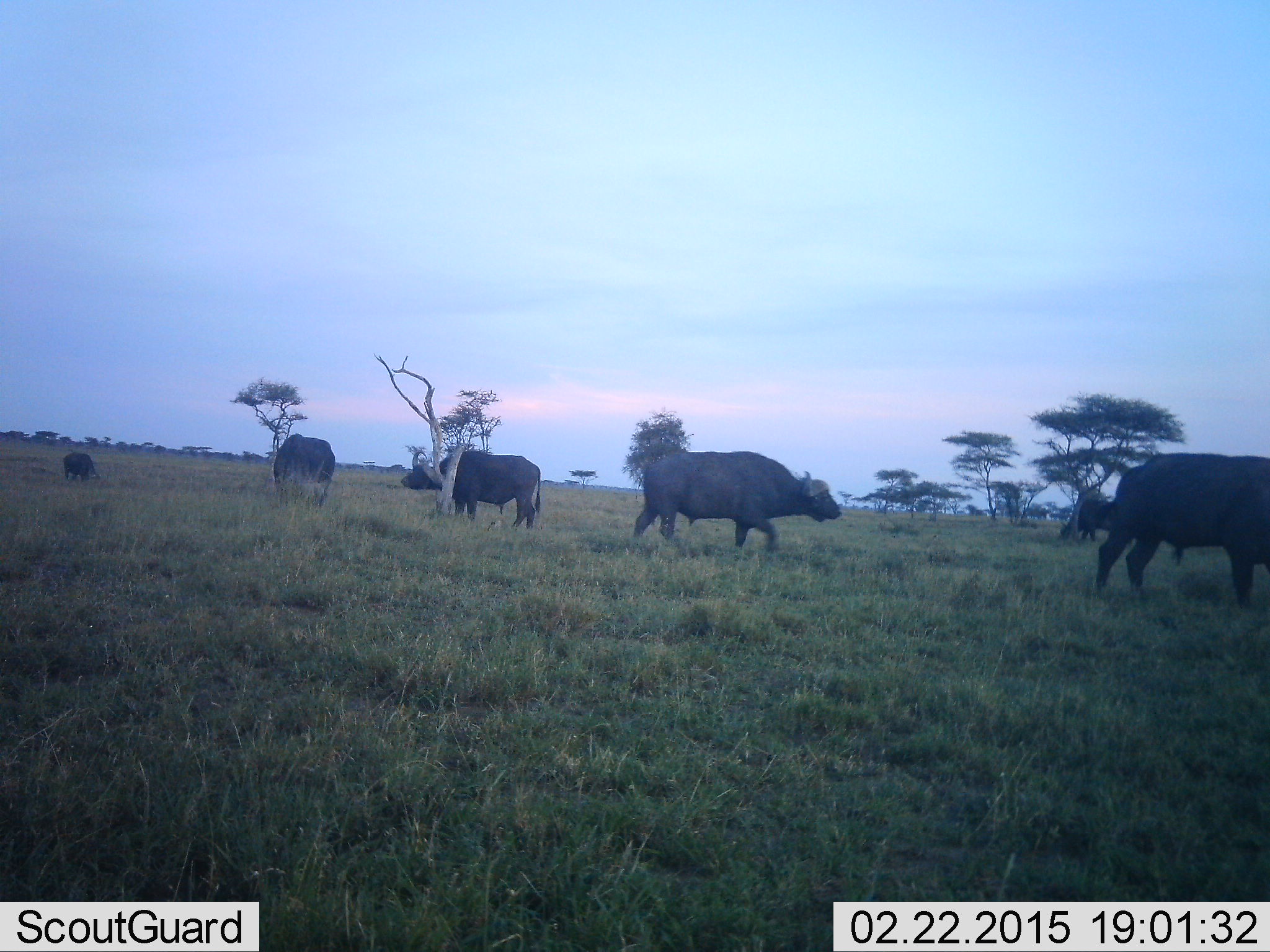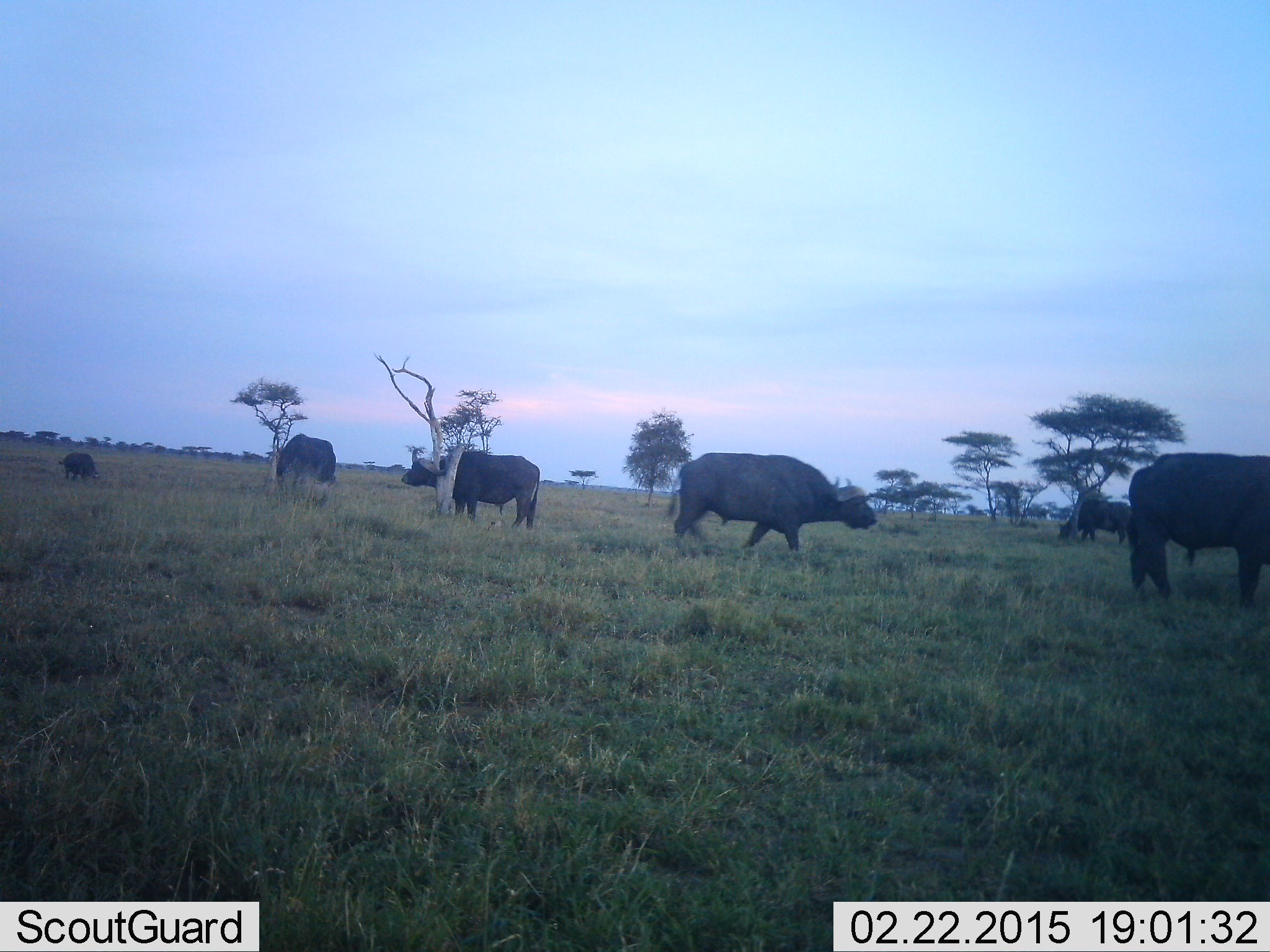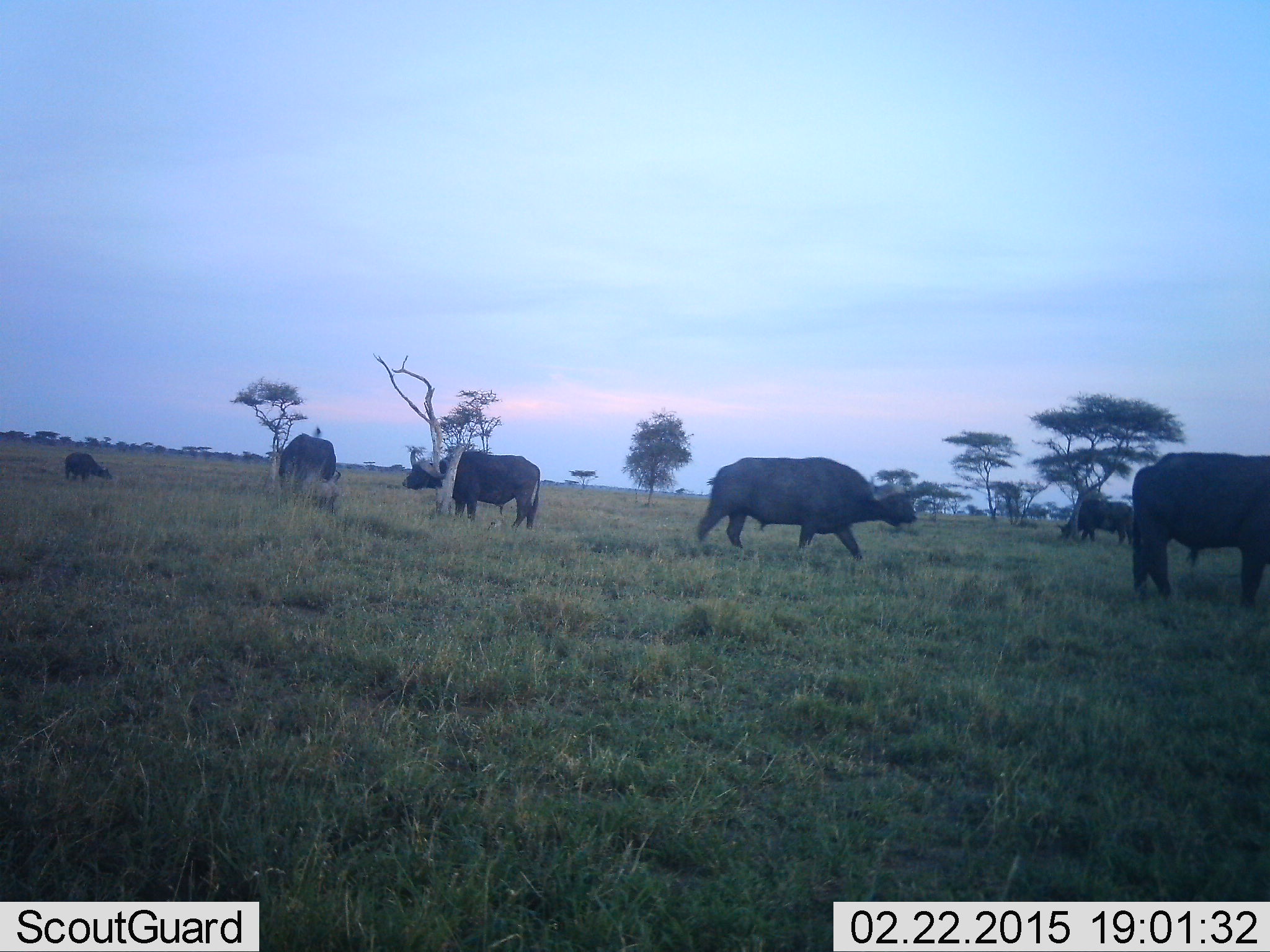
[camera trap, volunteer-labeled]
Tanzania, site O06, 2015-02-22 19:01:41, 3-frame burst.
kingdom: Animalia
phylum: Chordata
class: Mammalia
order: Artiodactyla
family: Bovidae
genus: Syncerus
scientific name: Syncerus caffer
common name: cape buffalo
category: buffalo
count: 6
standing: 80%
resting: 0%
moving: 70%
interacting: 10%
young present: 0%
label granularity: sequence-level